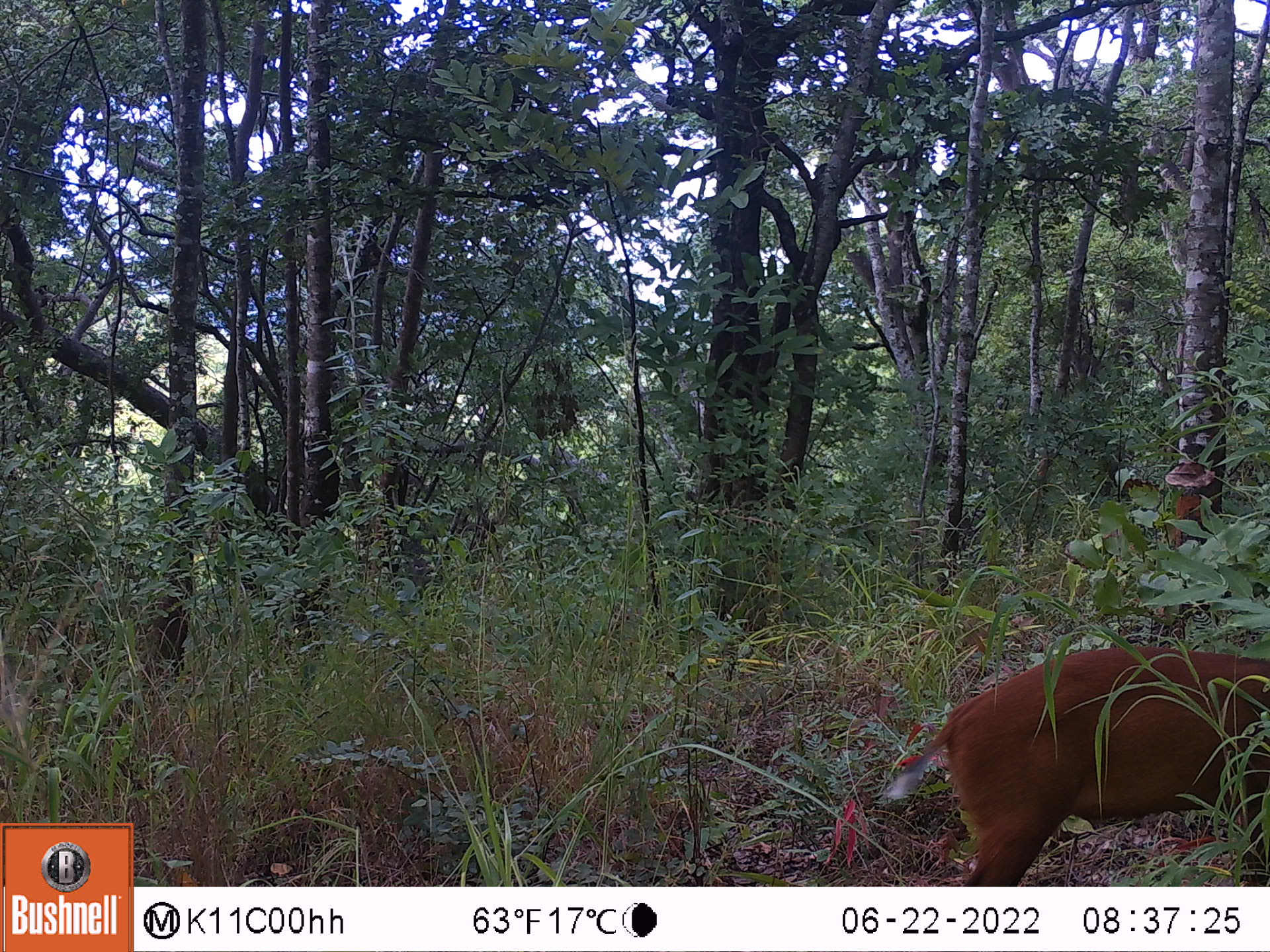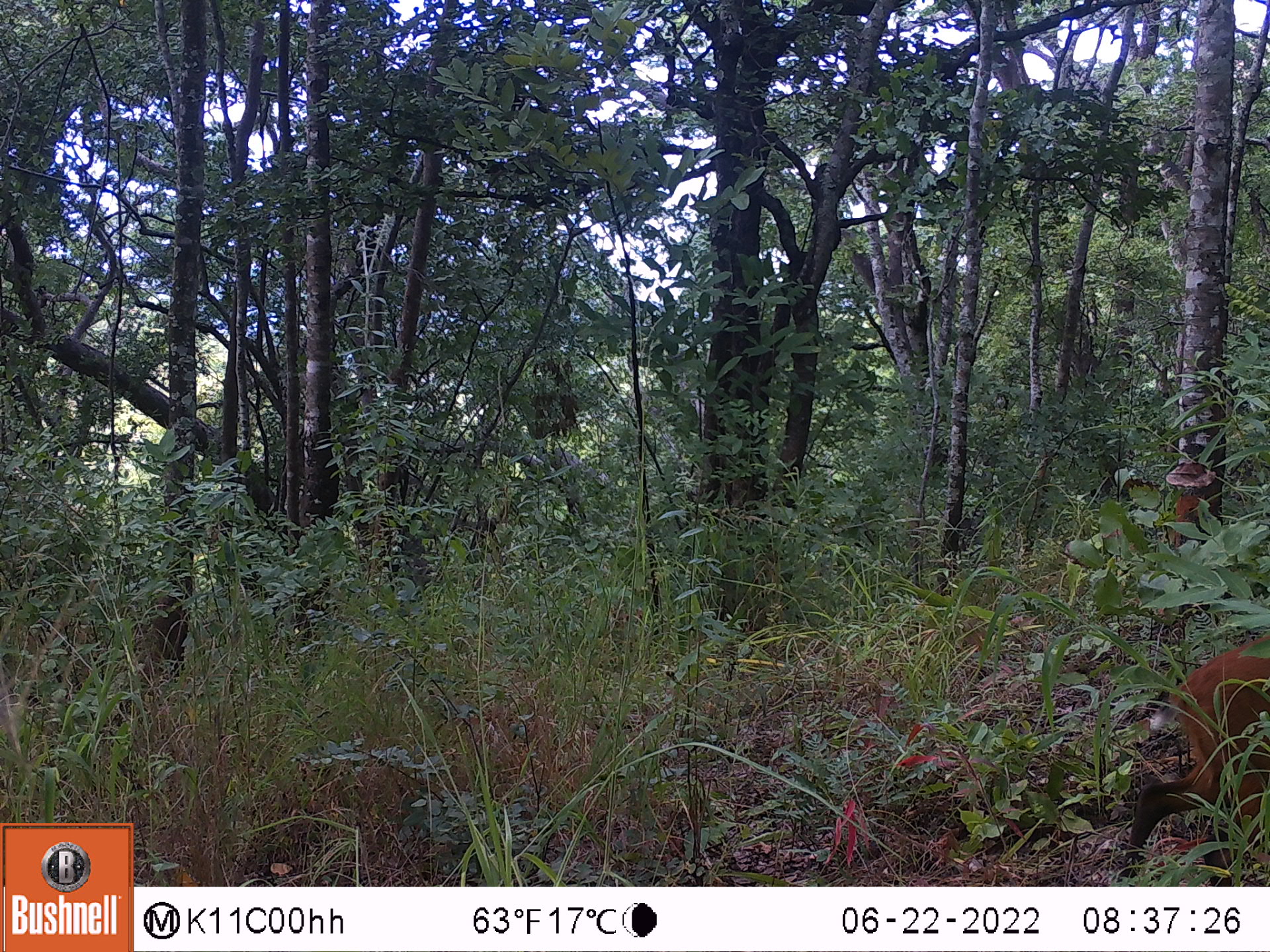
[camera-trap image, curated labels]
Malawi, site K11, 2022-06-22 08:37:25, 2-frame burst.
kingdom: Animalia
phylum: Chordata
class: Mammalia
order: Artiodactyla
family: Bovidae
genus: Cephalophorus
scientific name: Cephalophorus natalensis natalensis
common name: red duiker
Red duiker (Cephalophorus natalensis natalensis), count 1.